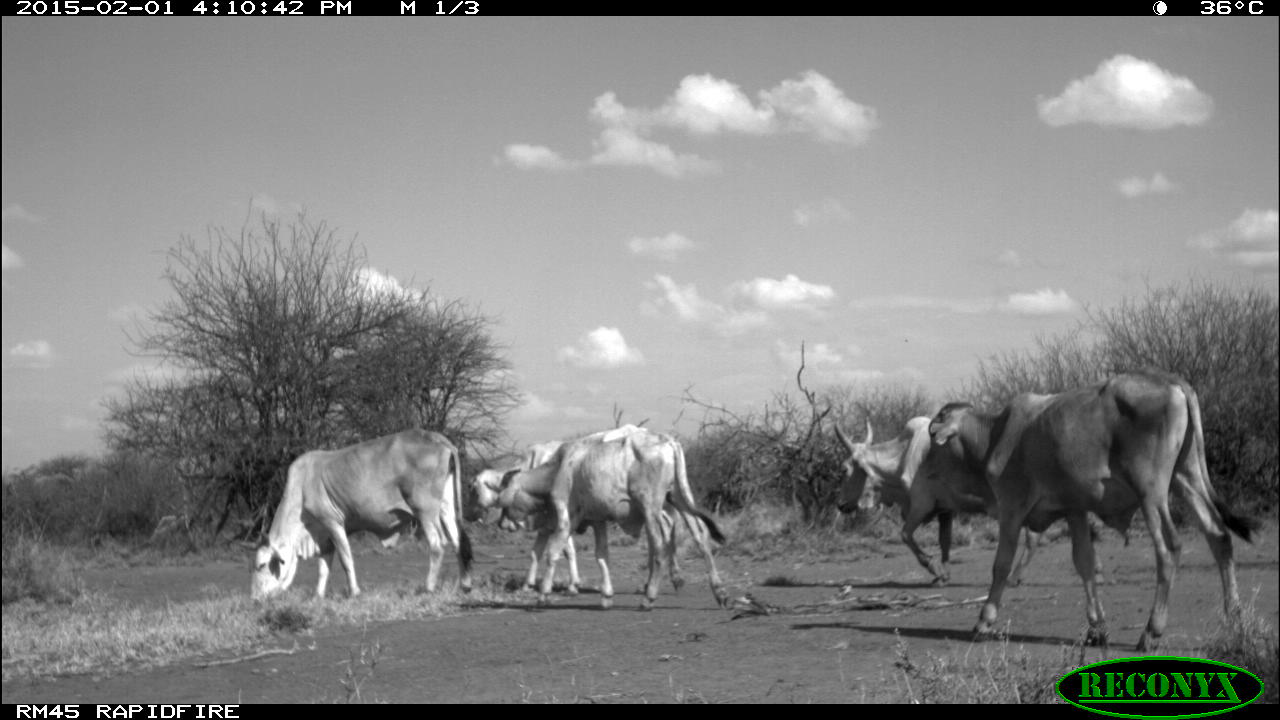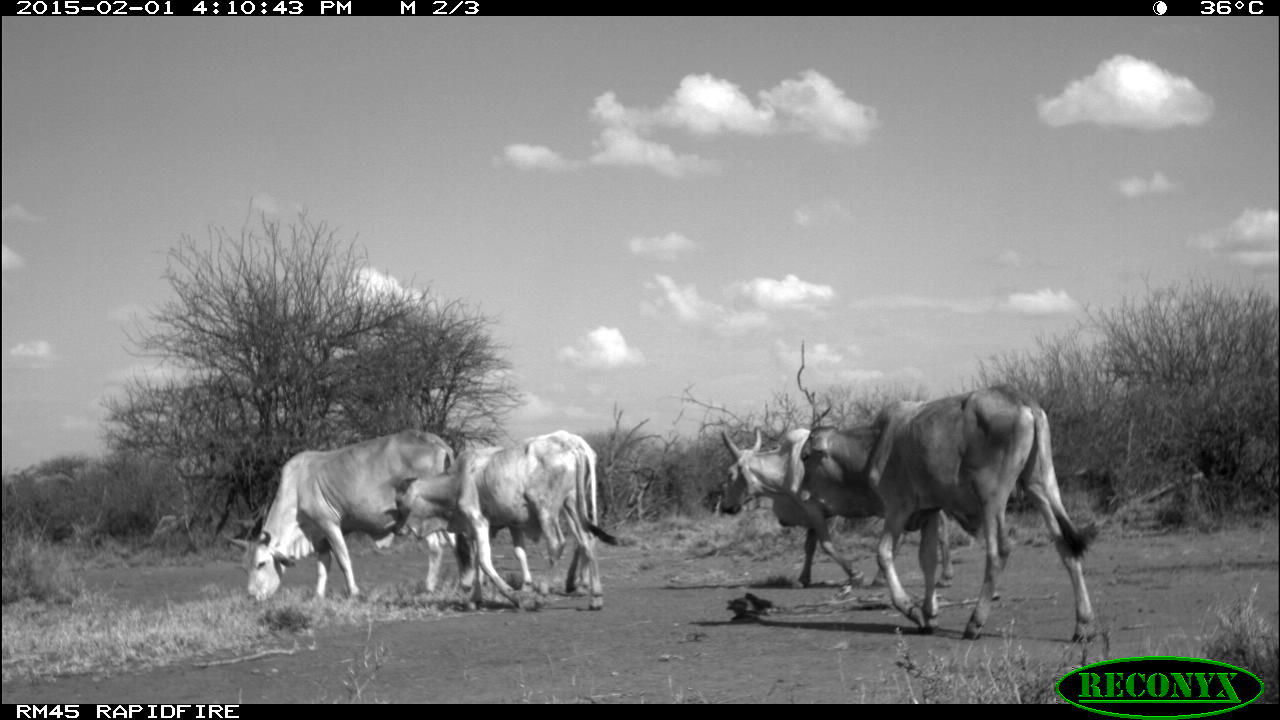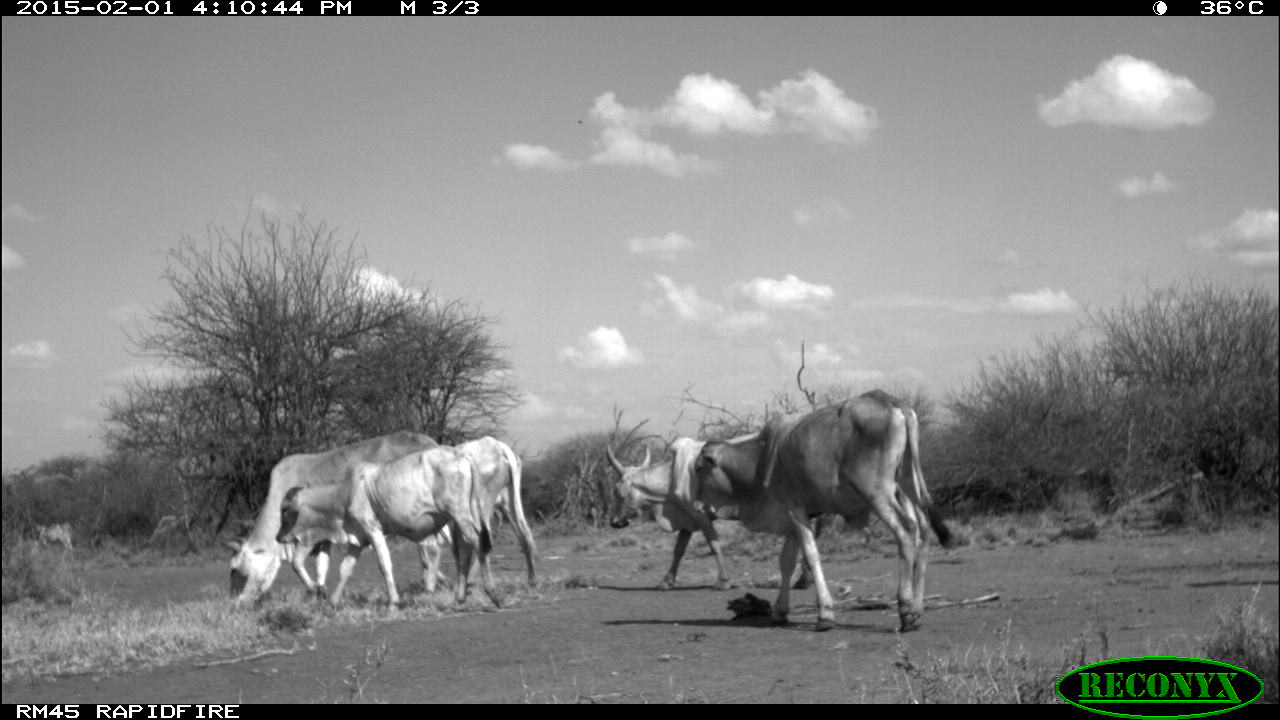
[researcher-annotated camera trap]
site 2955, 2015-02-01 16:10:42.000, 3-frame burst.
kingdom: Animalia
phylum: Chordata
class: Mammalia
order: Artiodactyla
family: Bovidae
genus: Bos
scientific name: Bos taurus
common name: domestic cattle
Bos taurus (domestic cattle), count 9.